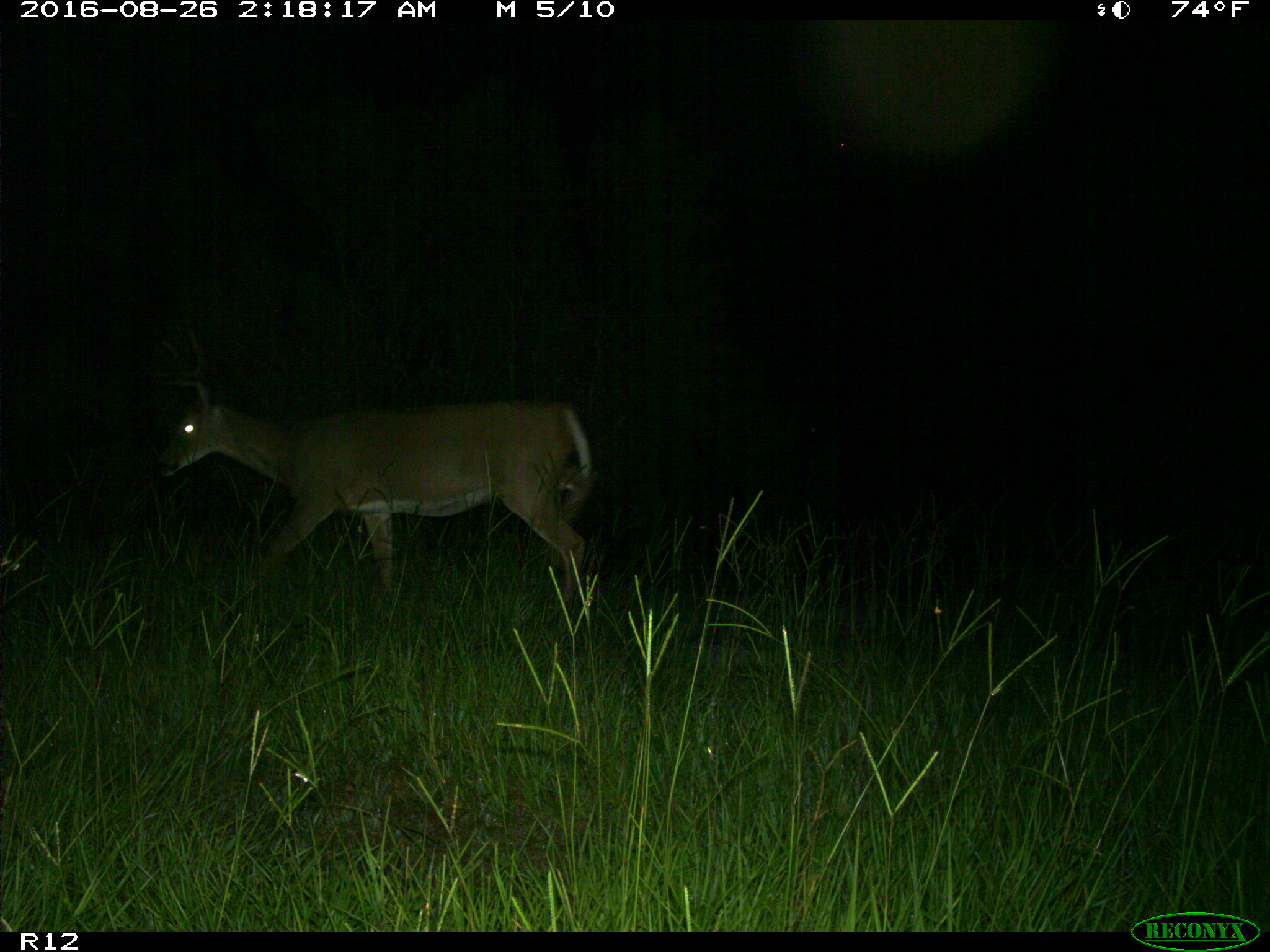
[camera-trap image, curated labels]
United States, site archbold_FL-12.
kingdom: Animalia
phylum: Chordata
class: Mammalia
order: Artiodactyla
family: Cervidae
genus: Odocoileus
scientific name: Odocoileus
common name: deer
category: unidentified deer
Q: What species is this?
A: Unidentified deer (deer) (Odocoileus).